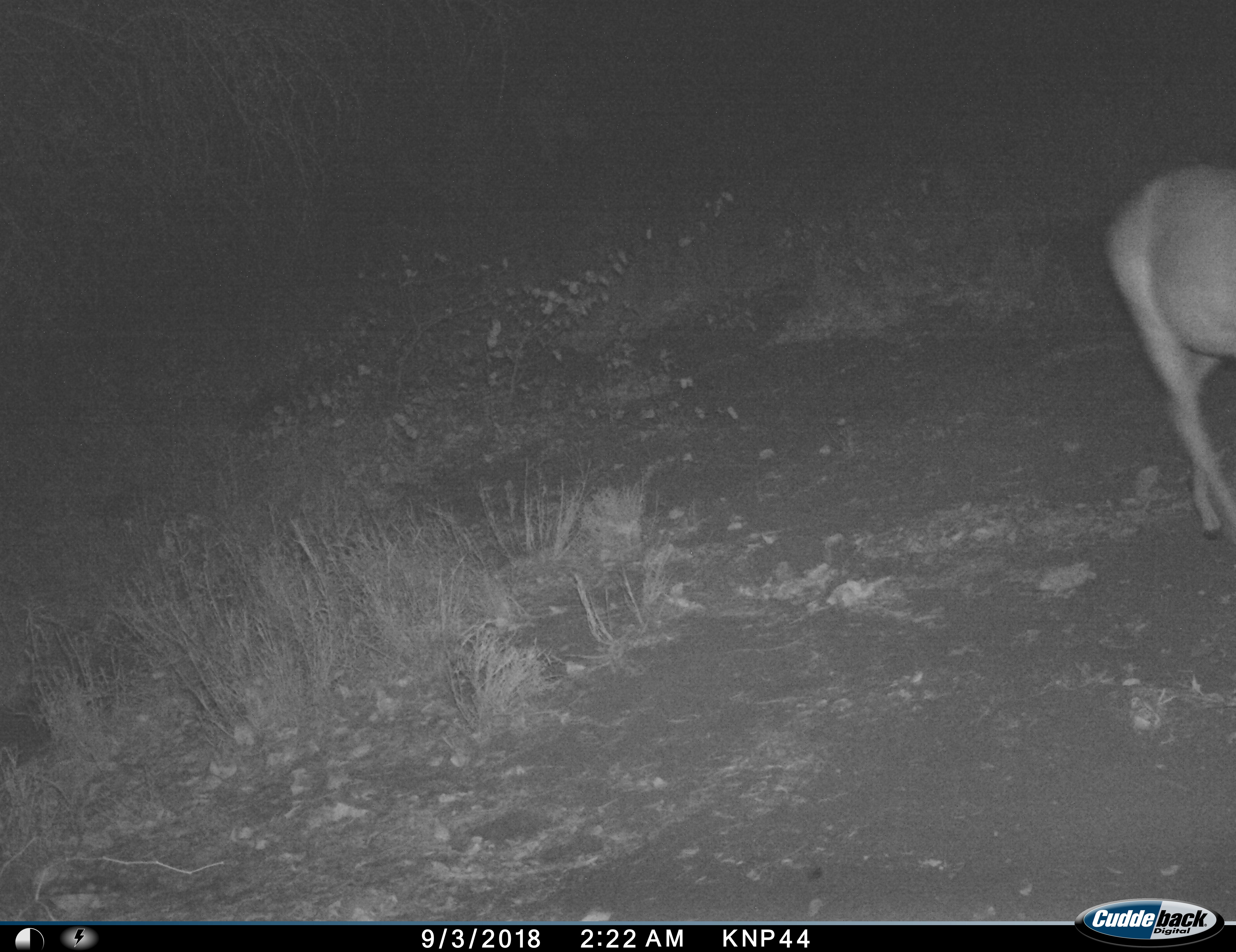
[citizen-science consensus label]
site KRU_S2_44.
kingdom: Animalia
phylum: Chordata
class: Mammalia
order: Artiodactyla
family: Bovidae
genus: Aepyceros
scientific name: Aepyceros melampus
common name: impala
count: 1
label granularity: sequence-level